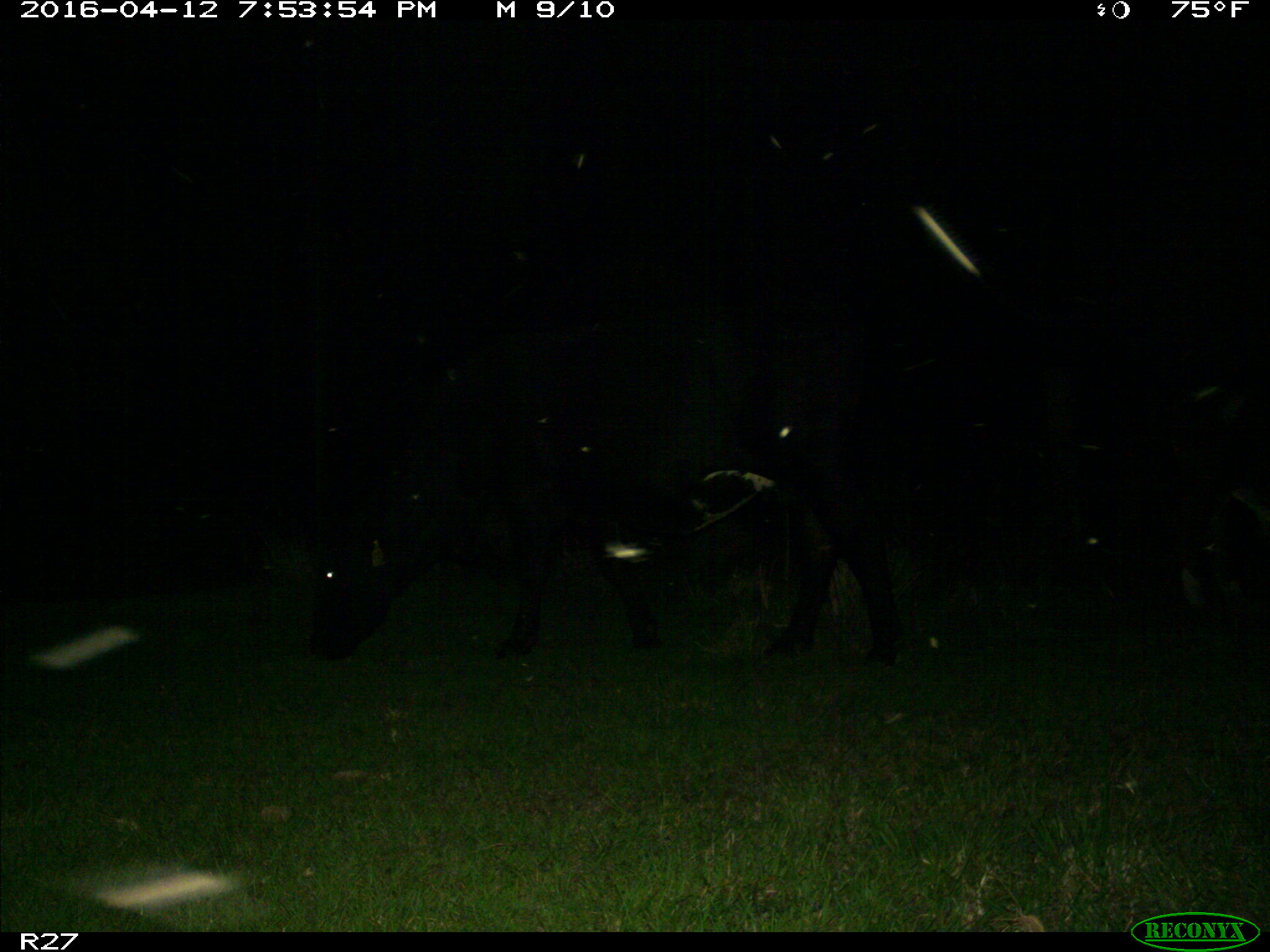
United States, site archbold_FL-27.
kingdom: Animalia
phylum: Chordata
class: Mammalia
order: Artiodactyla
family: Bovidae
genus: Bos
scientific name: Bos taurus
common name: domestic cow